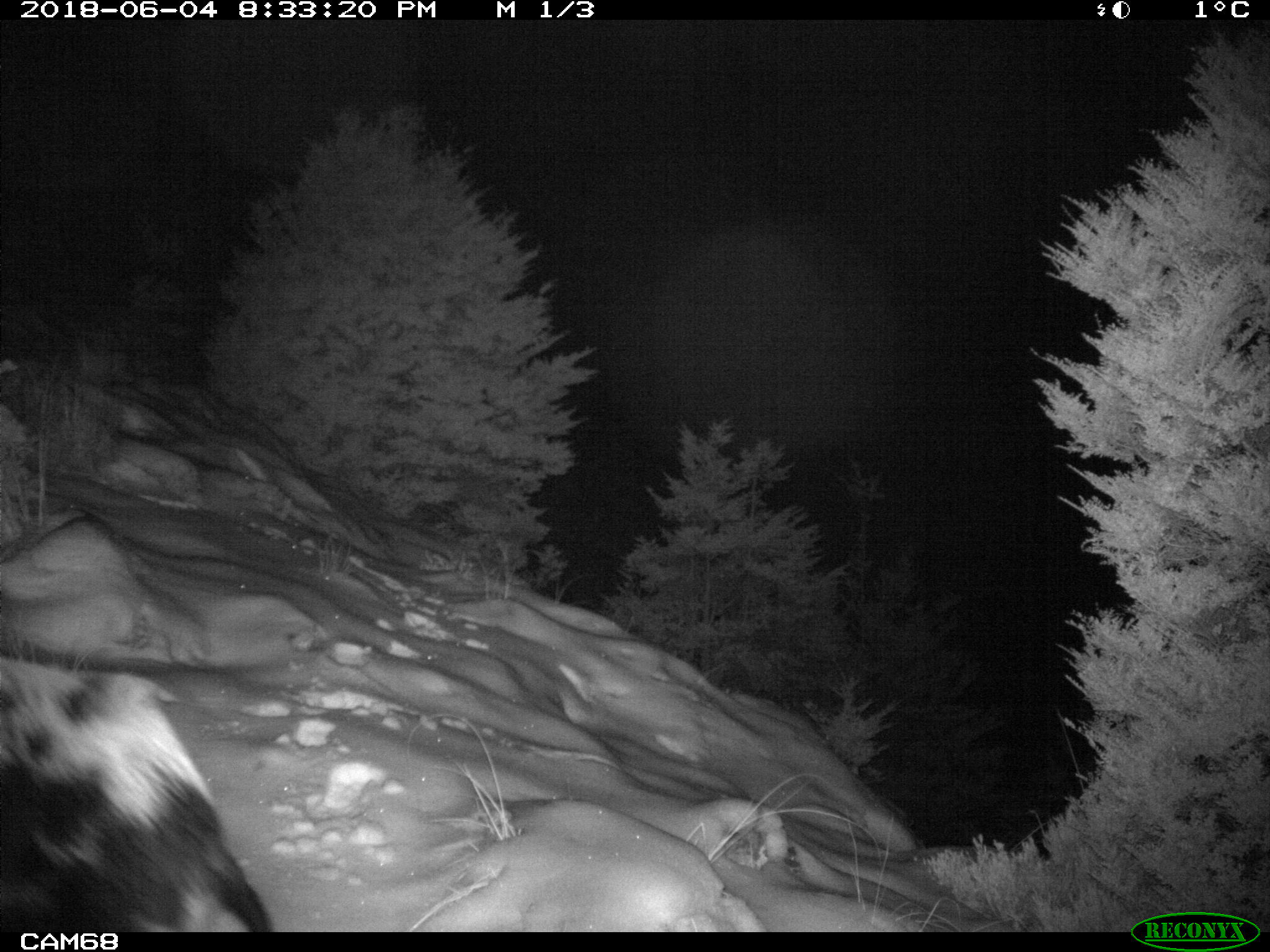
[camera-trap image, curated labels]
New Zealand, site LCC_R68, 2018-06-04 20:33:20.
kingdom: Animalia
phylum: Chordata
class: Mammalia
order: Artiodactyla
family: Suidae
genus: Sus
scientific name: Sus scrofa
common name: pig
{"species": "pig (Sus scrofa)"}